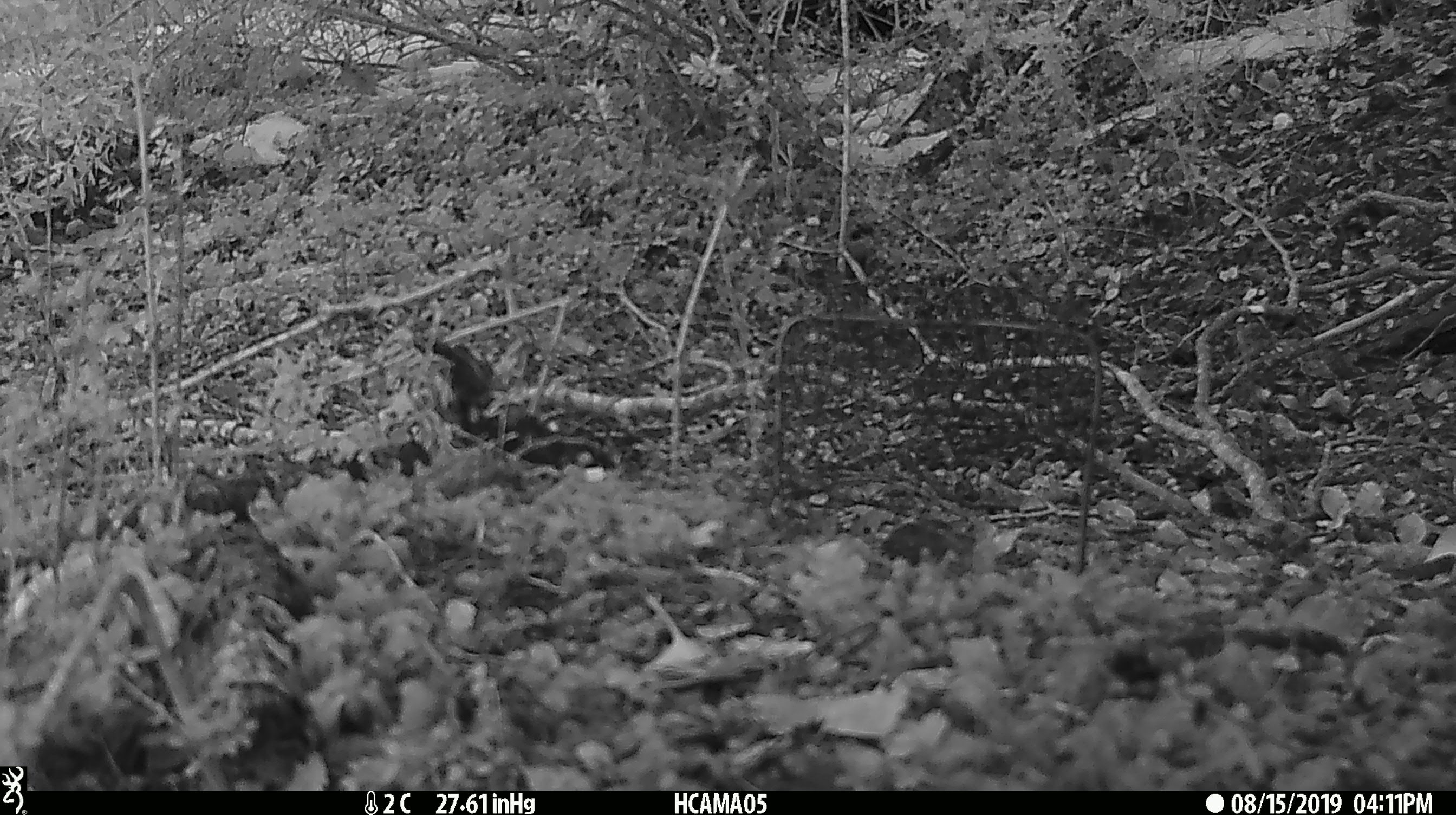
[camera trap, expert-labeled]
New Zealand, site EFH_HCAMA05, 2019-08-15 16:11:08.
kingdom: Animalia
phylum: Chordata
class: Mammalia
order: Rodentia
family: Muridae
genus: Mus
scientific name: Mus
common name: mouse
Mouse (Mus).